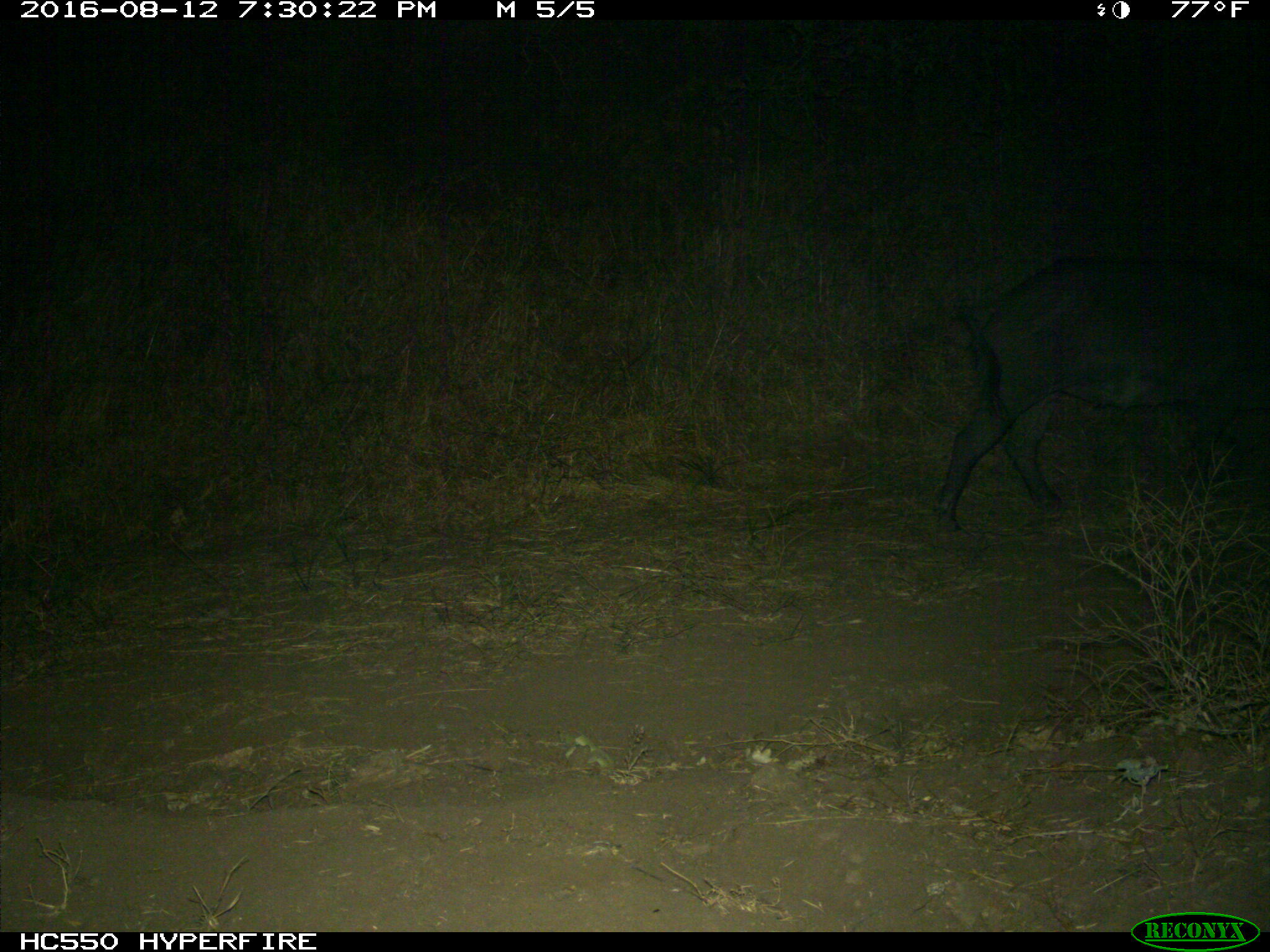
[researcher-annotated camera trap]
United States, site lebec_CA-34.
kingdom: Animalia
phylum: Chordata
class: Mammalia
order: Artiodactyla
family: Suidae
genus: Sus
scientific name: Sus scrofa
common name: wild boar